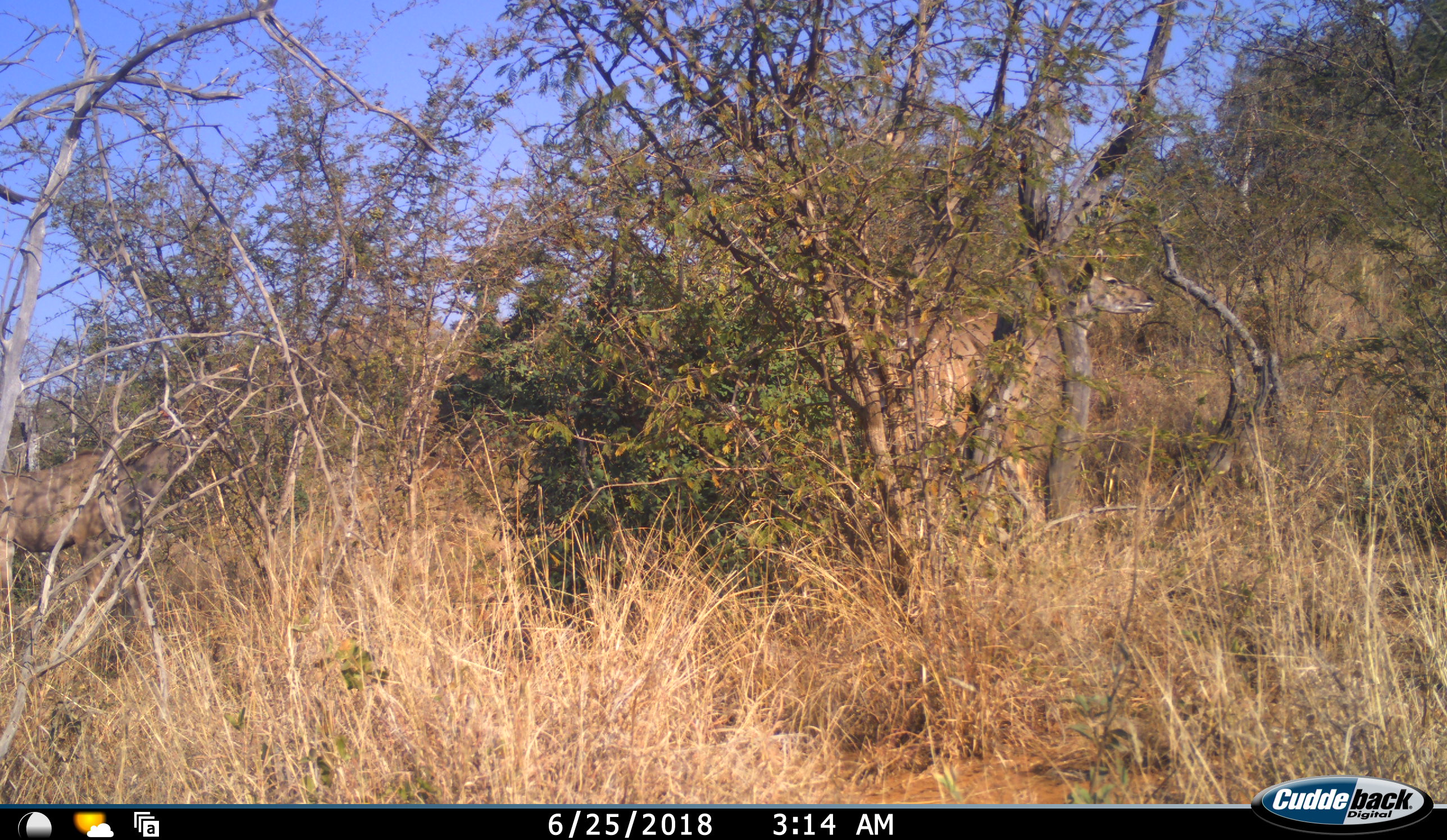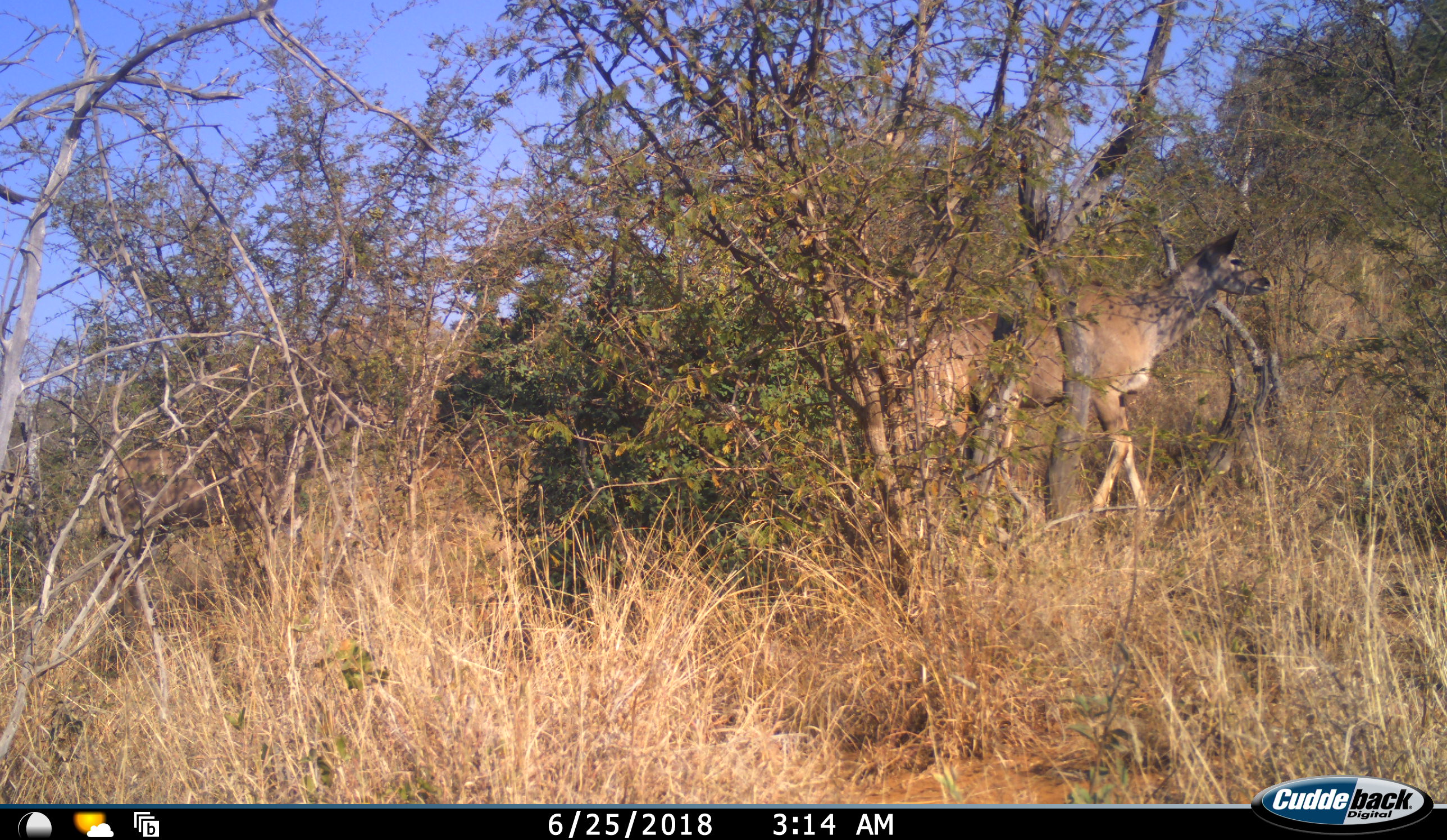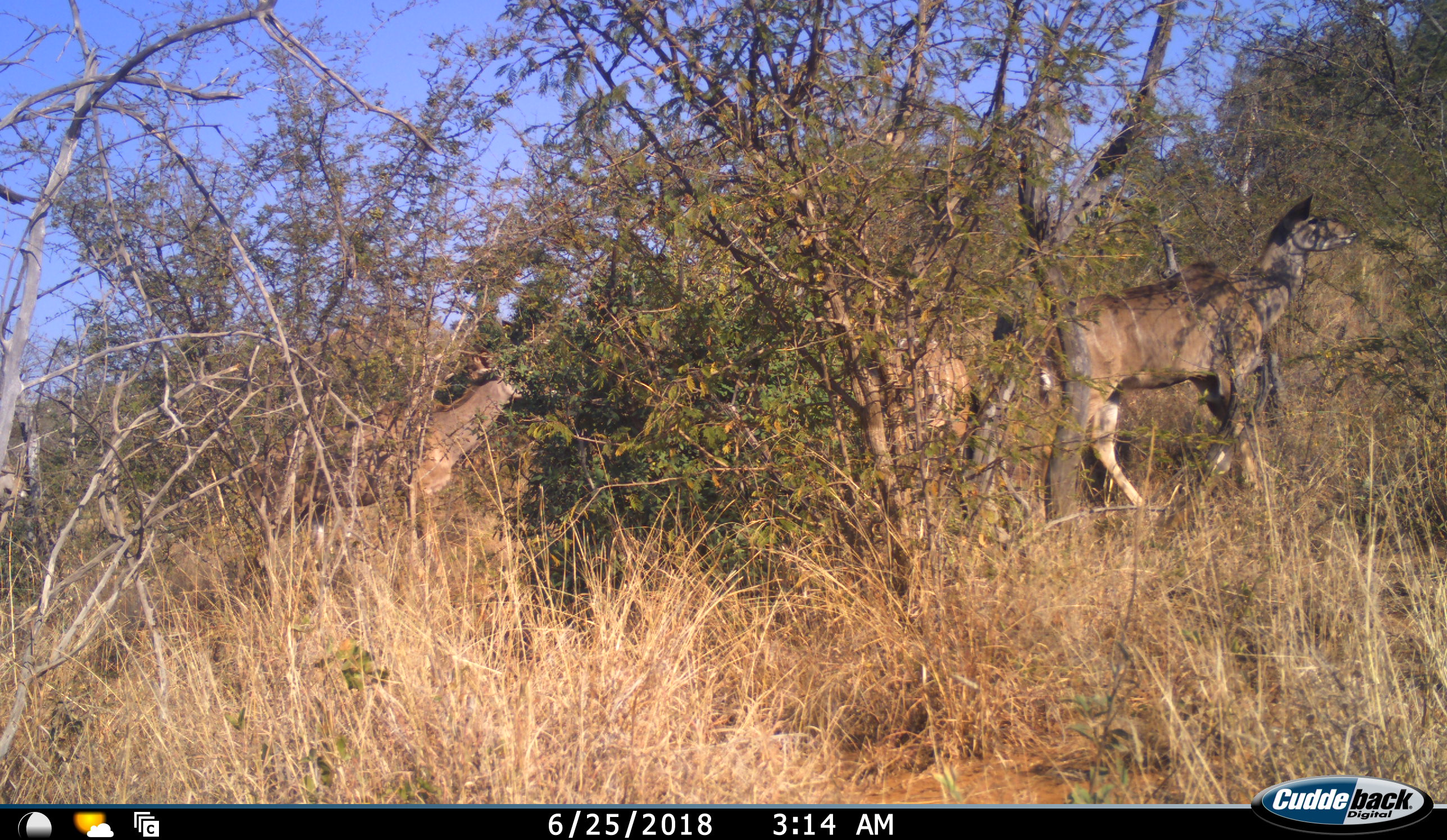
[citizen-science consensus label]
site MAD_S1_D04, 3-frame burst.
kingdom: Animalia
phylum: Chordata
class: Mammalia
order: Artiodactyla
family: Bovidae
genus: Tragelaphus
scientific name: Tragelaphus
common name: kudu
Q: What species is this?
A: Kudu (Tragelaphus).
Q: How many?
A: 3.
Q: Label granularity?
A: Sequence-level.